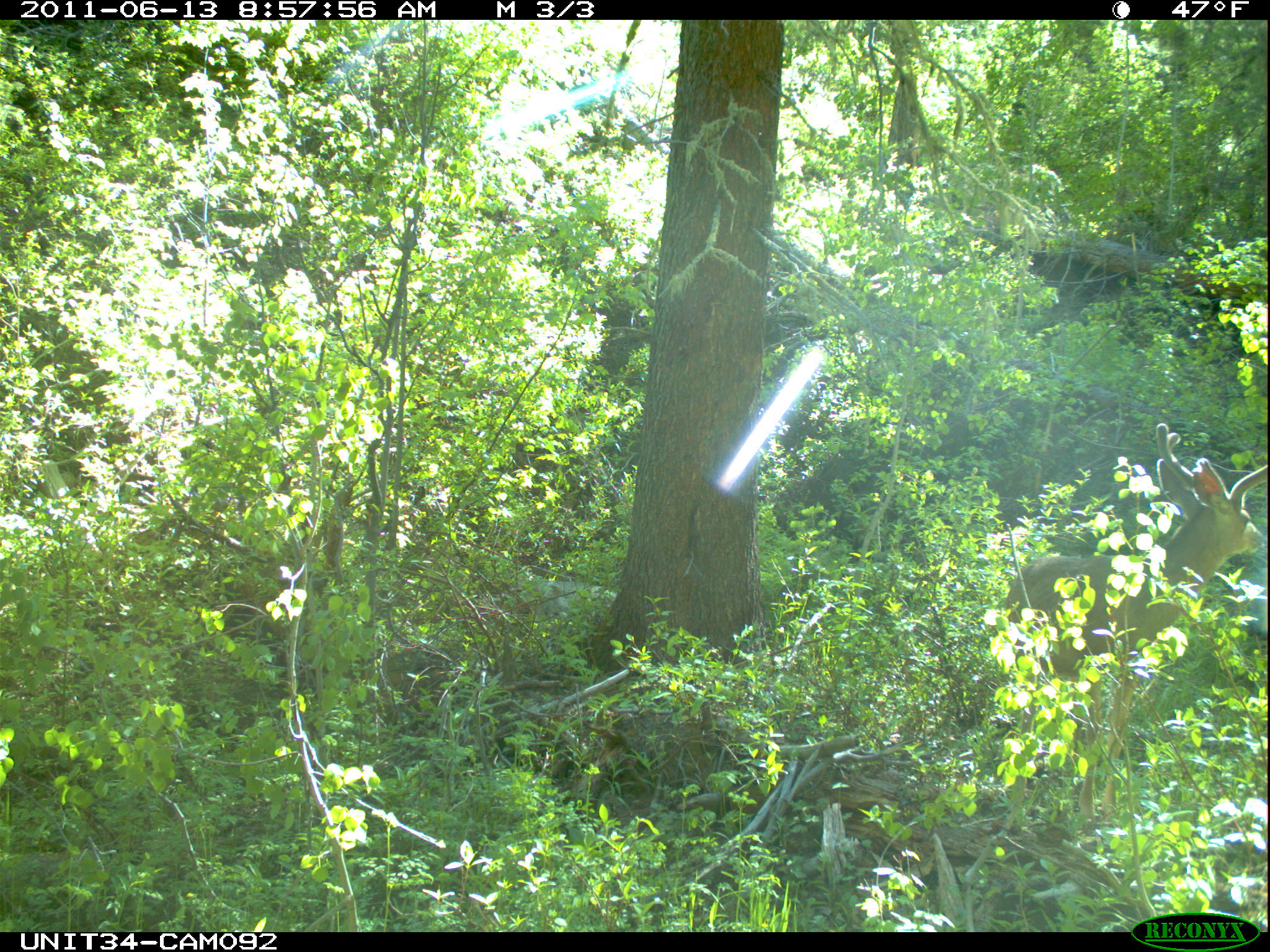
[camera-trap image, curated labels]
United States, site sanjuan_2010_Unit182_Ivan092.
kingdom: Animalia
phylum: Chordata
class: Mammalia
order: Artiodactyla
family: Cervidae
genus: Odocoileus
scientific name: Odocoileus hemionus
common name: mule deer